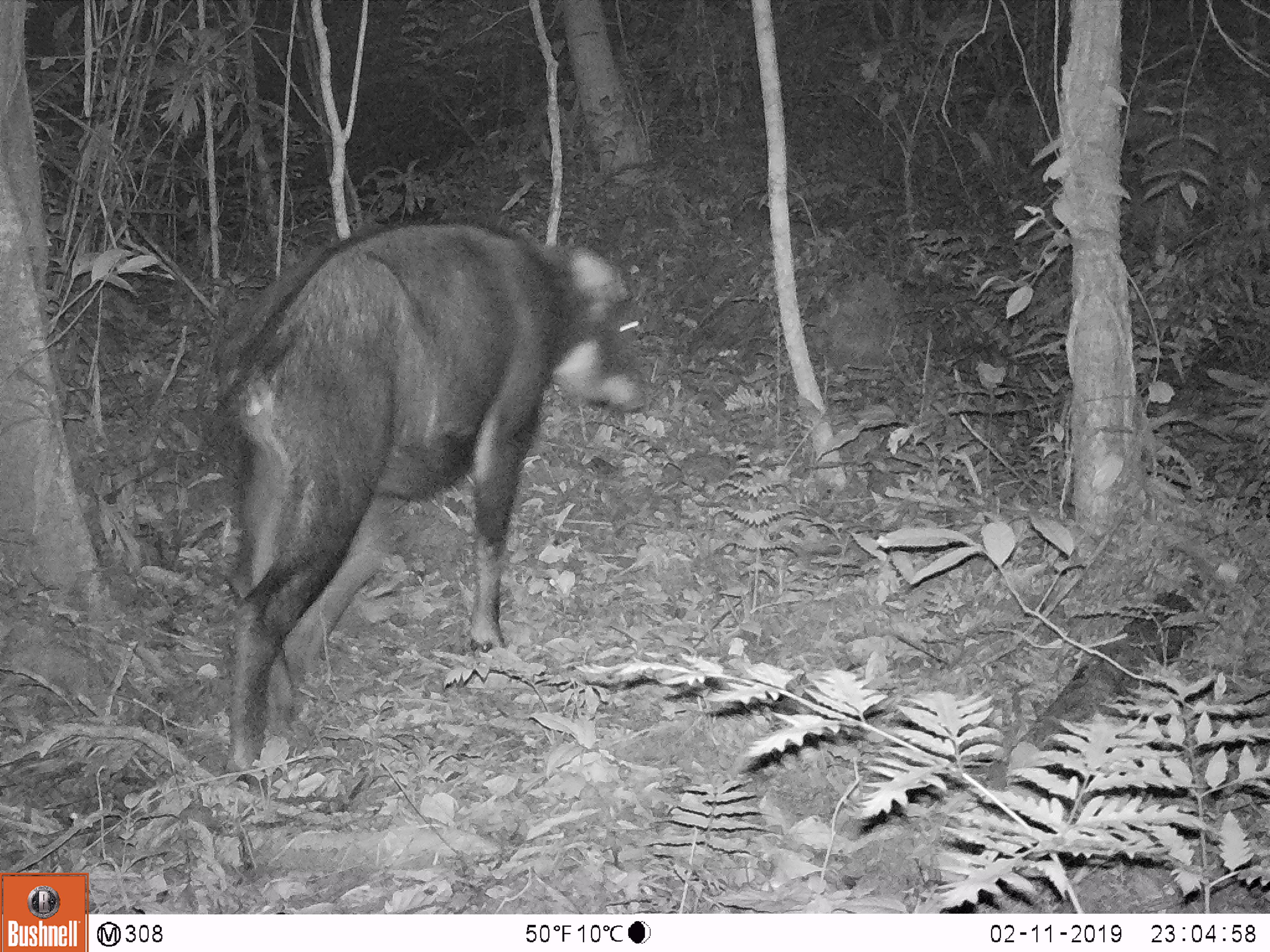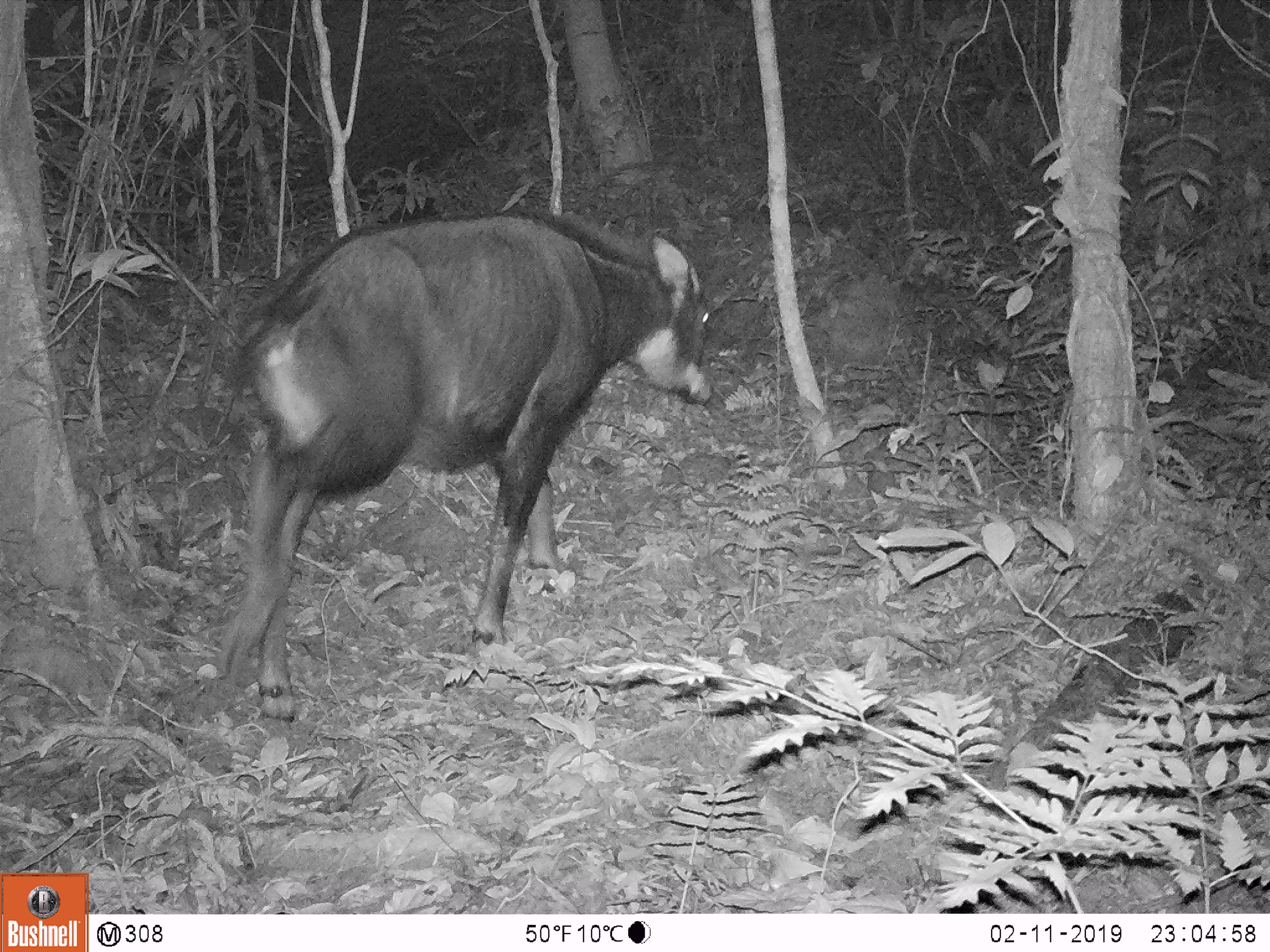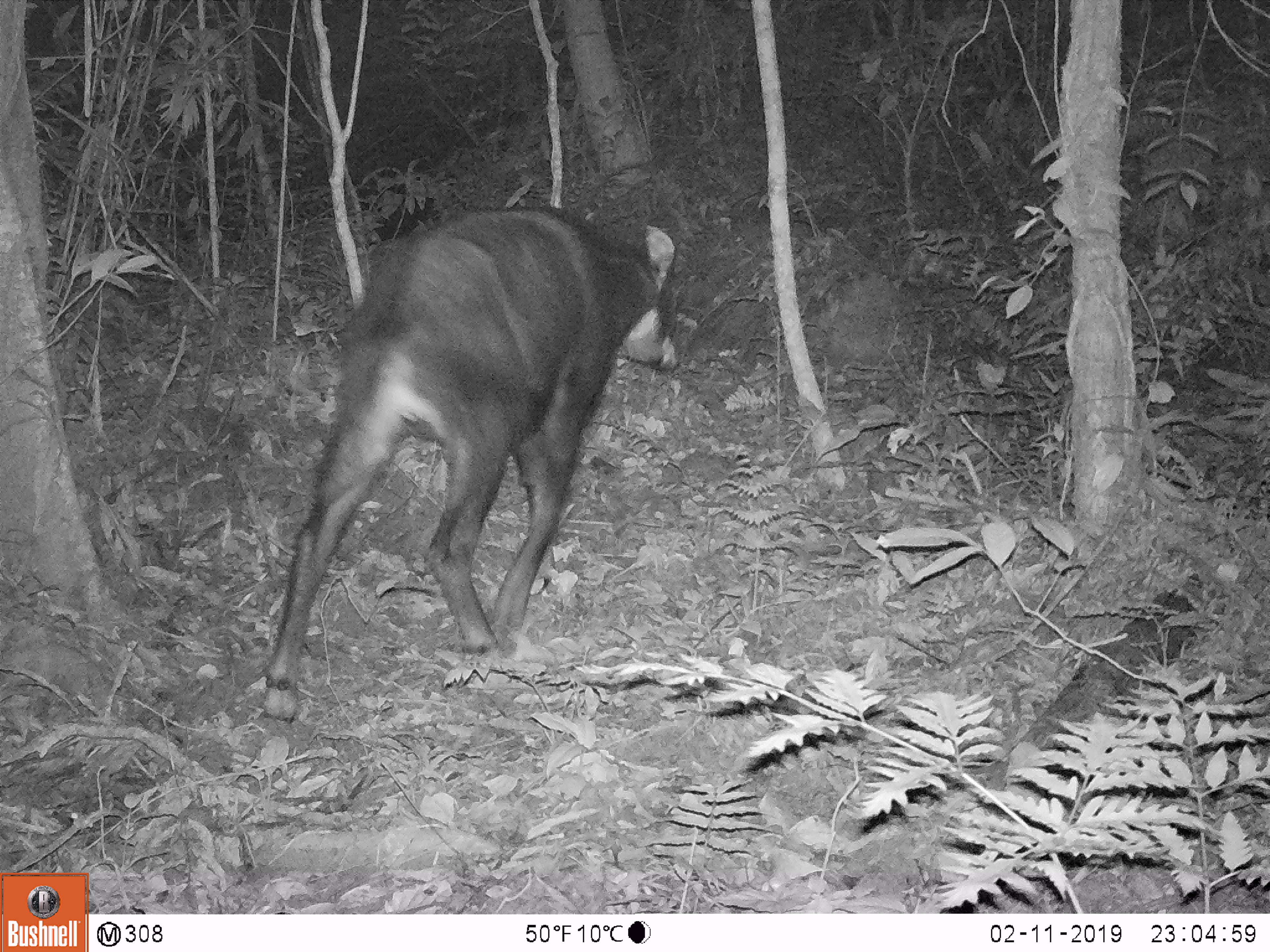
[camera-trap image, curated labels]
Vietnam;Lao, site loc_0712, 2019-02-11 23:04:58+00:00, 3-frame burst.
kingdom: Animalia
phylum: Chordata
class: Mammalia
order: Artiodactyla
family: Bovidae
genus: Capricornis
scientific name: Capricornis sumatraensis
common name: chinese serow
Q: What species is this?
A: Chinese serow (Capricornis sumatraensis).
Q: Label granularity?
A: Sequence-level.